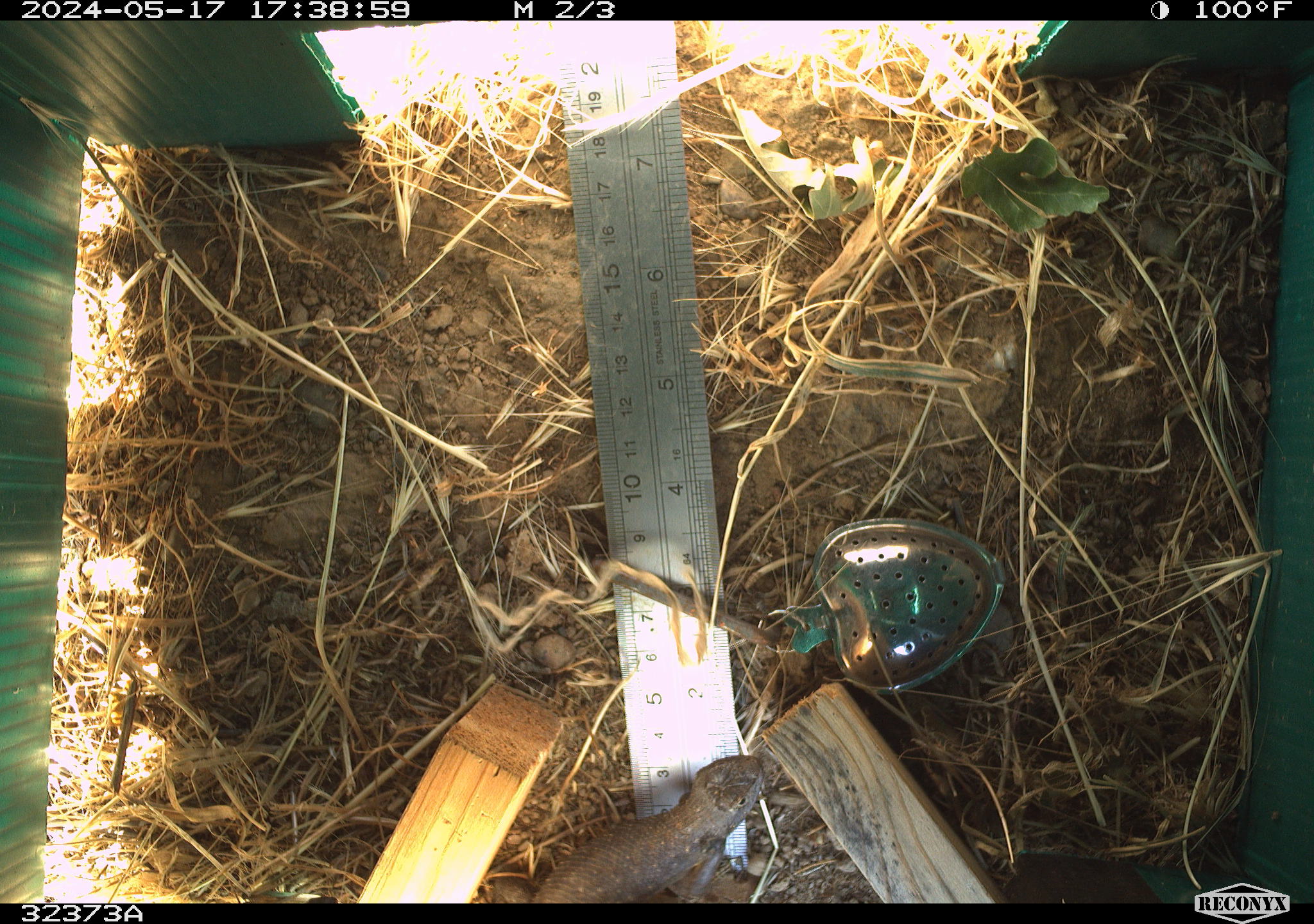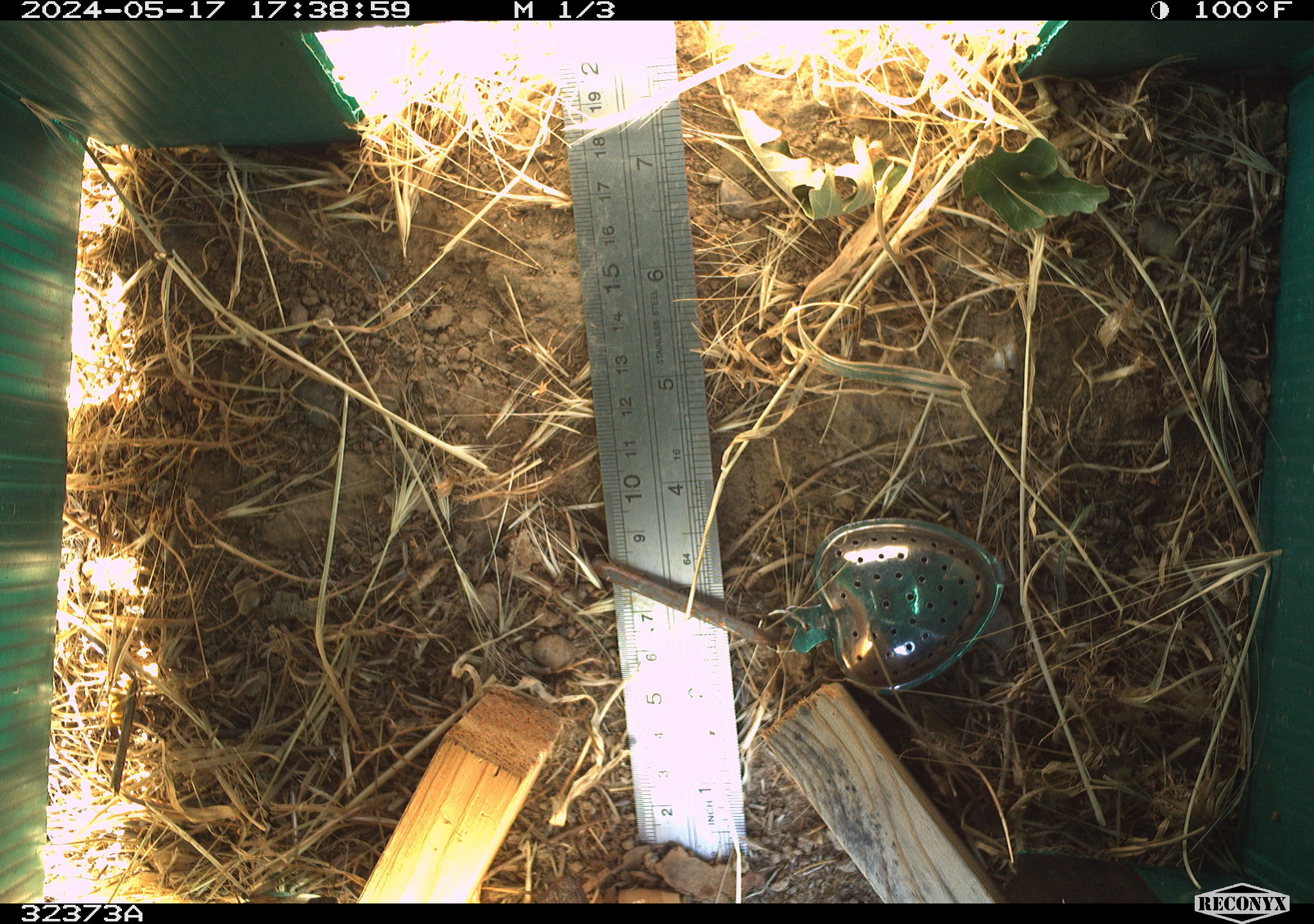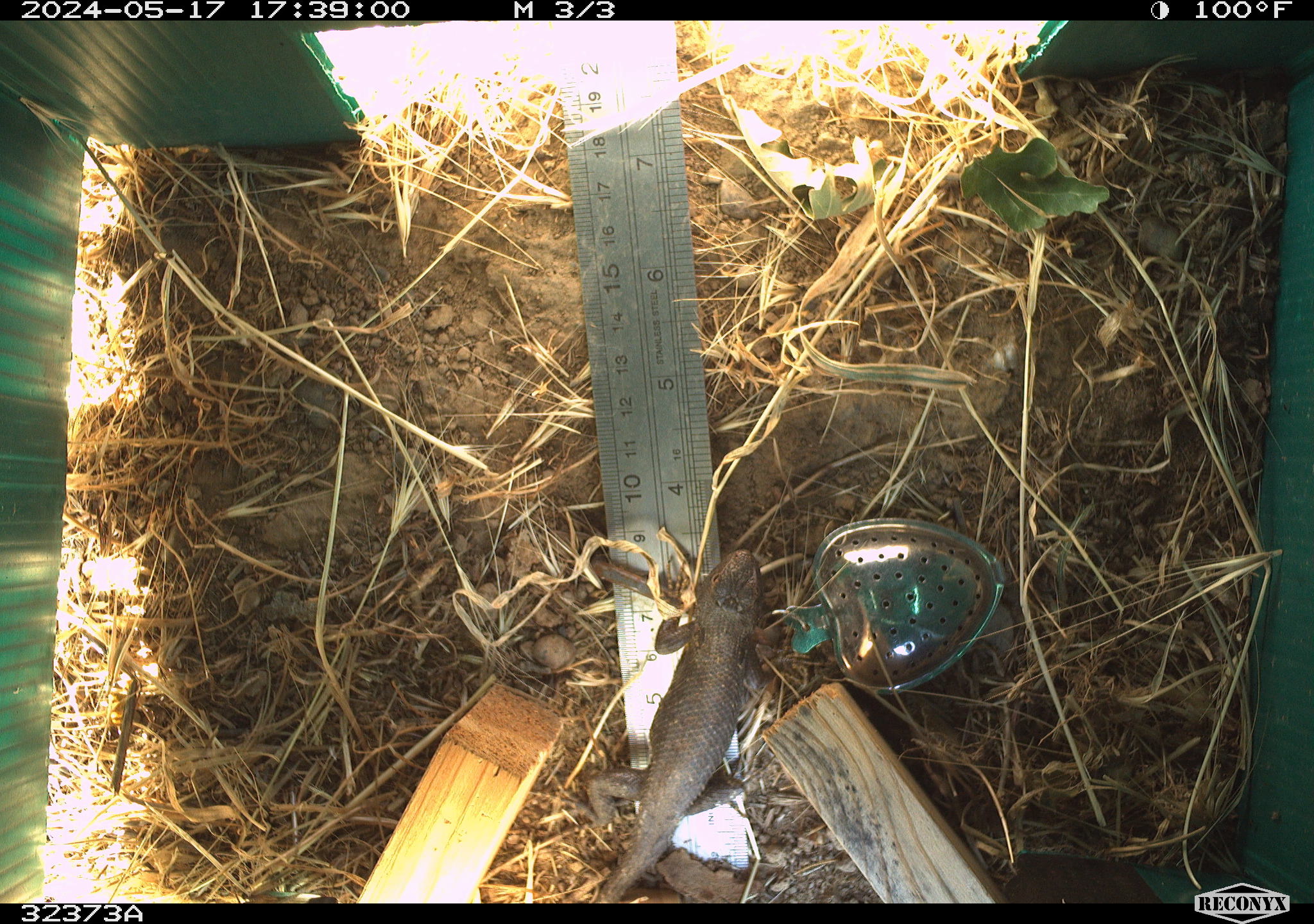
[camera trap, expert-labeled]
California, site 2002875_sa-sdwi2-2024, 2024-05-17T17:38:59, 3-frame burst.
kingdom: Animalia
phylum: Chordata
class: Reptilia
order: Squamata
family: Phrynosomatidae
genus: Sceloporus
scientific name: Sceloporus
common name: spiny lizards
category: sceloporus species